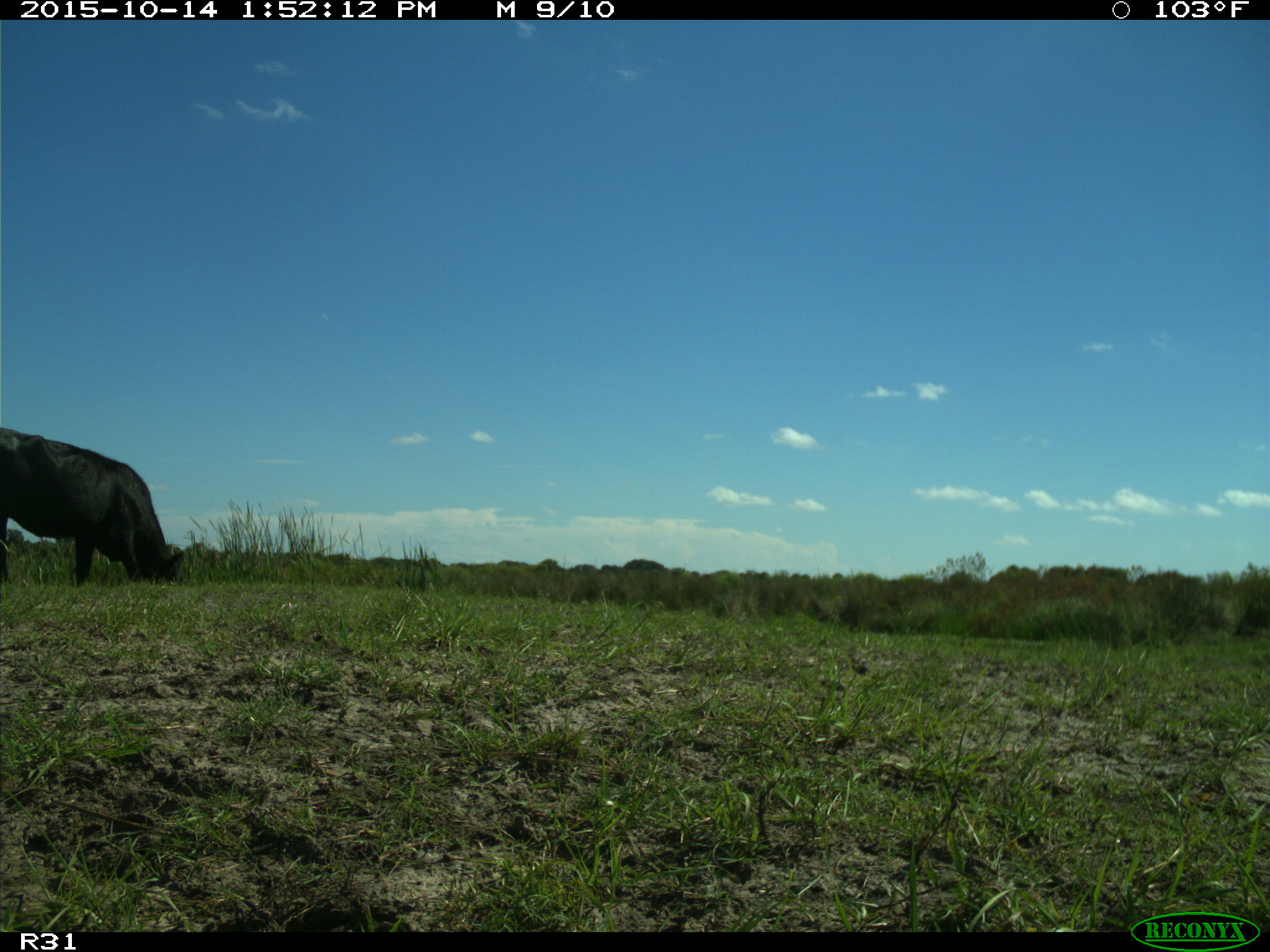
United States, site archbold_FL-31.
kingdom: Animalia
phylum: Chordata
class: Mammalia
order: Artiodactyla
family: Bovidae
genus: Bos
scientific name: Bos taurus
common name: domestic cow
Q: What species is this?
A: Bos taurus (domestic cow).